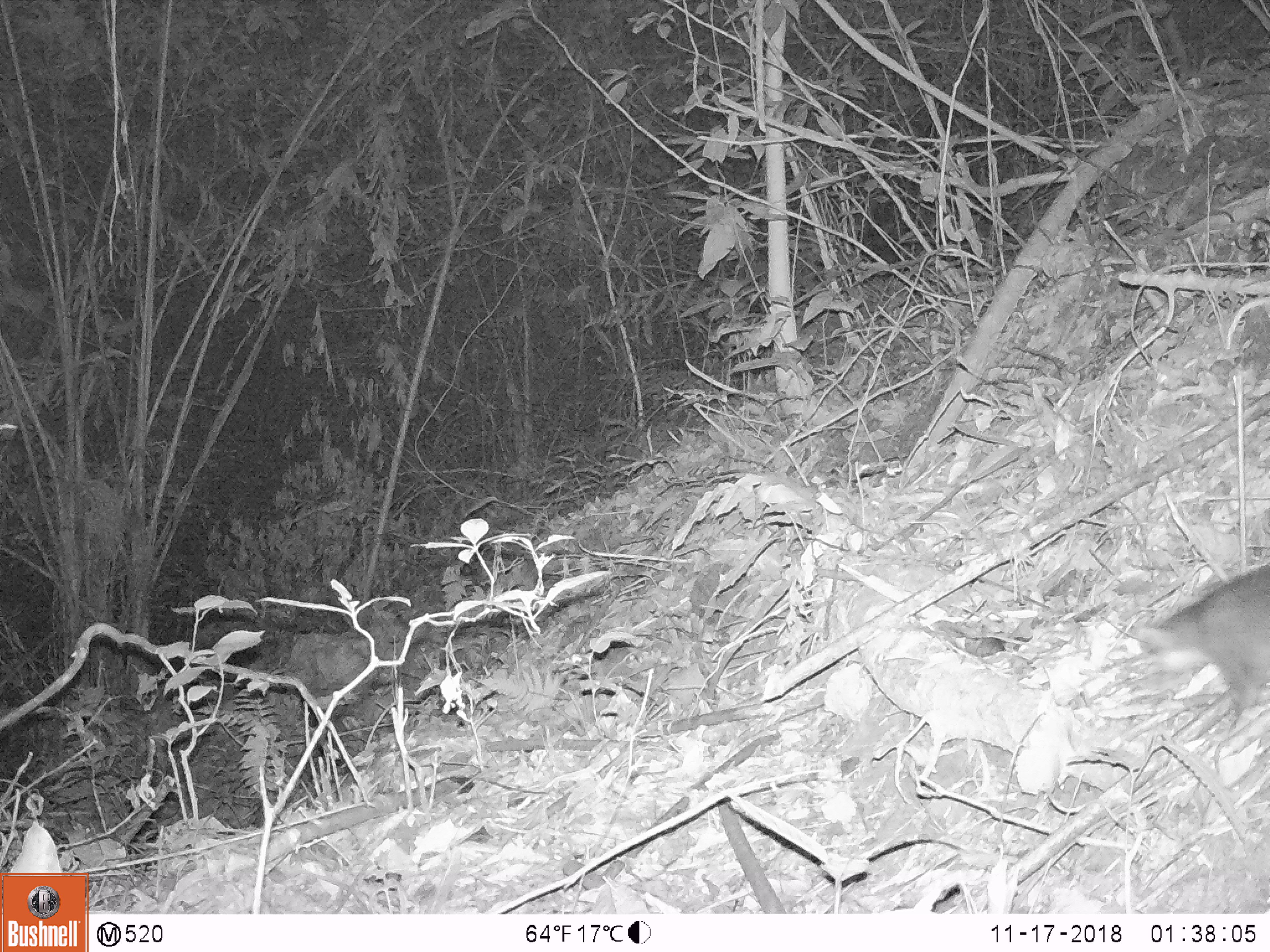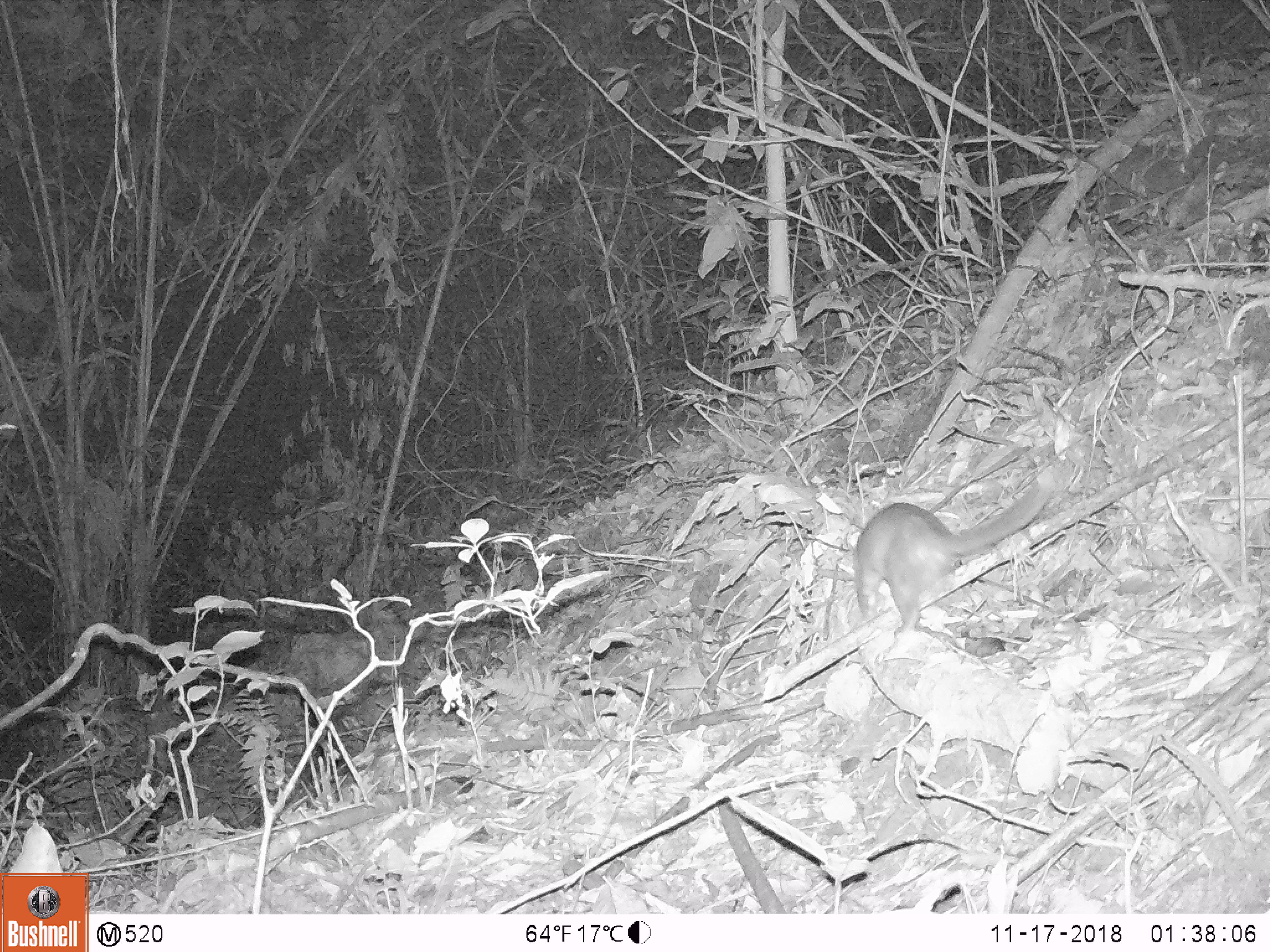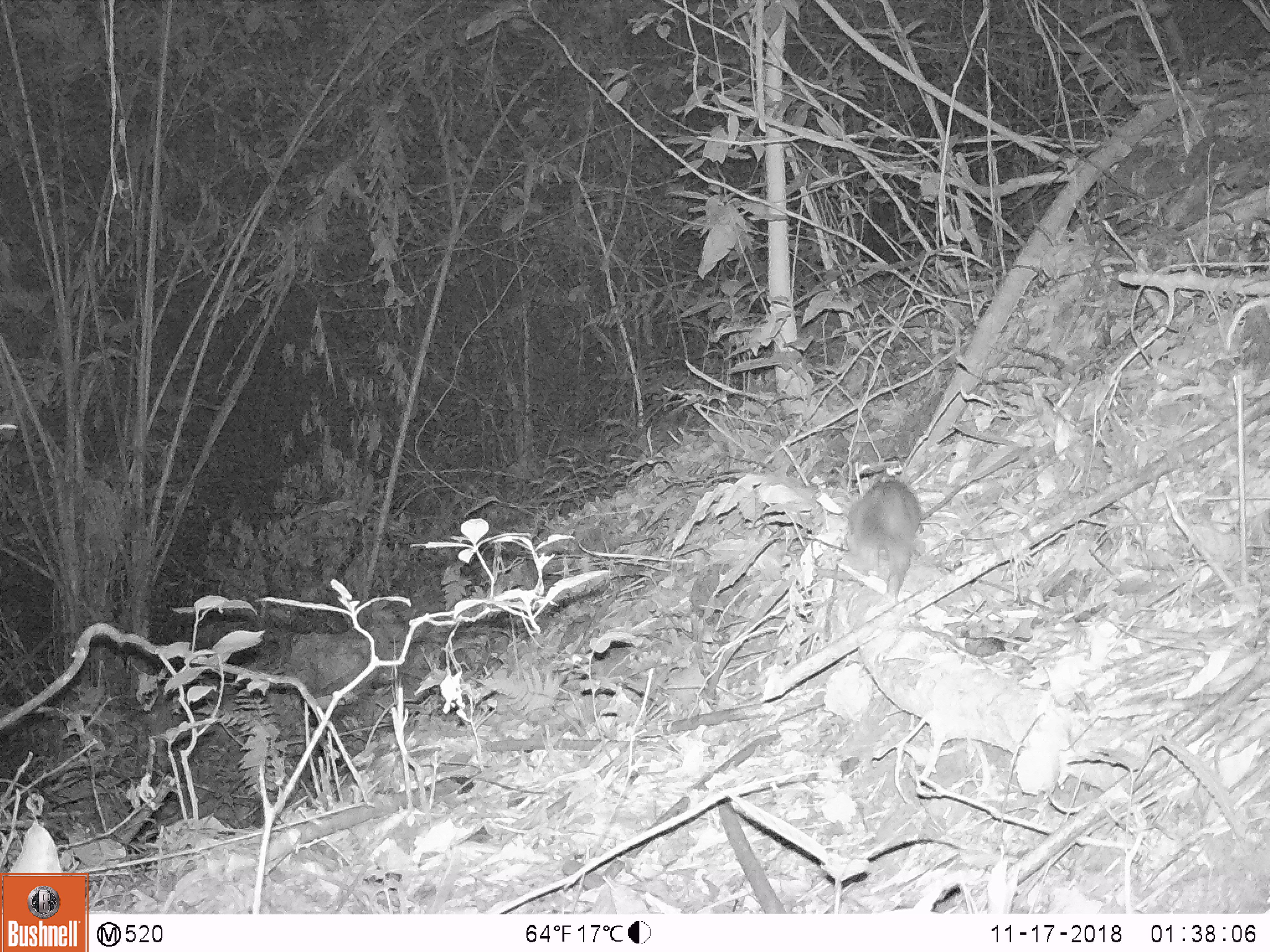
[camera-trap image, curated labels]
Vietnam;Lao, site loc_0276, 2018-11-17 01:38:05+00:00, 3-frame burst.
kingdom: Animalia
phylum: Chordata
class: Mammalia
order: Carnivora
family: Mustelidae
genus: Melogale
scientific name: Melogale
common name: ferret badger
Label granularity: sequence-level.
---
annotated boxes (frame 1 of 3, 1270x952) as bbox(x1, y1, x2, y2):
ferret badger: bbox(1138, 563, 1269, 730)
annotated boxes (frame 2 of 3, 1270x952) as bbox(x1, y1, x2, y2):
ferret badger: bbox(851, 482, 1055, 636)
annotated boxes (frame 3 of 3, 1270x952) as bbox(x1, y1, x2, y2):
ferret badger: bbox(845, 478, 921, 602)